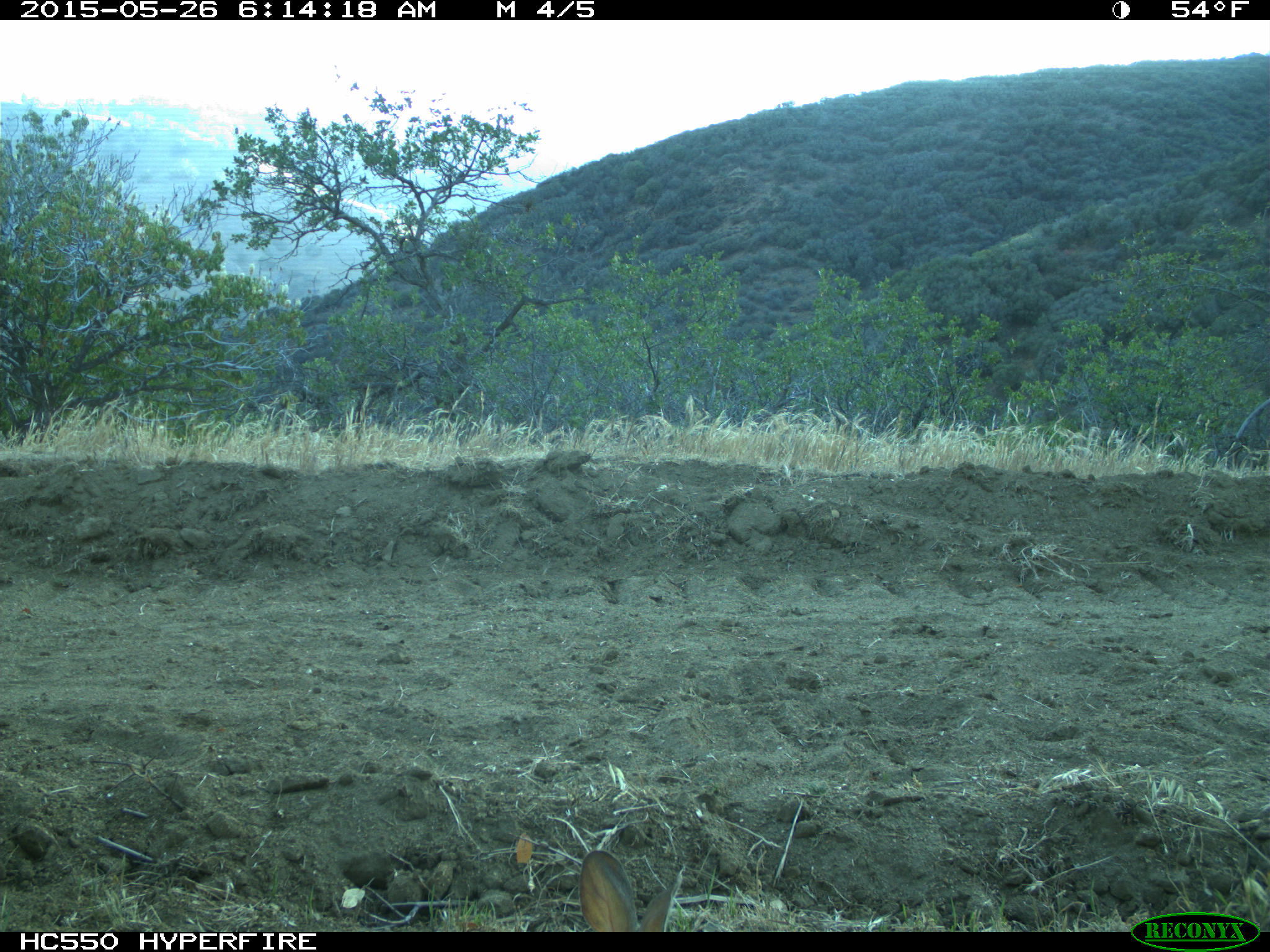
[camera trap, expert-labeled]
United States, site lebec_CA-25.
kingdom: Animalia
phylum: Chordata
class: Mammalia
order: Lagomorpha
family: Leporidae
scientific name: Leporidae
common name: rabbits and hares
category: unidentified rabbit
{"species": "unidentified rabbit (rabbits and hares) (Leporidae)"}